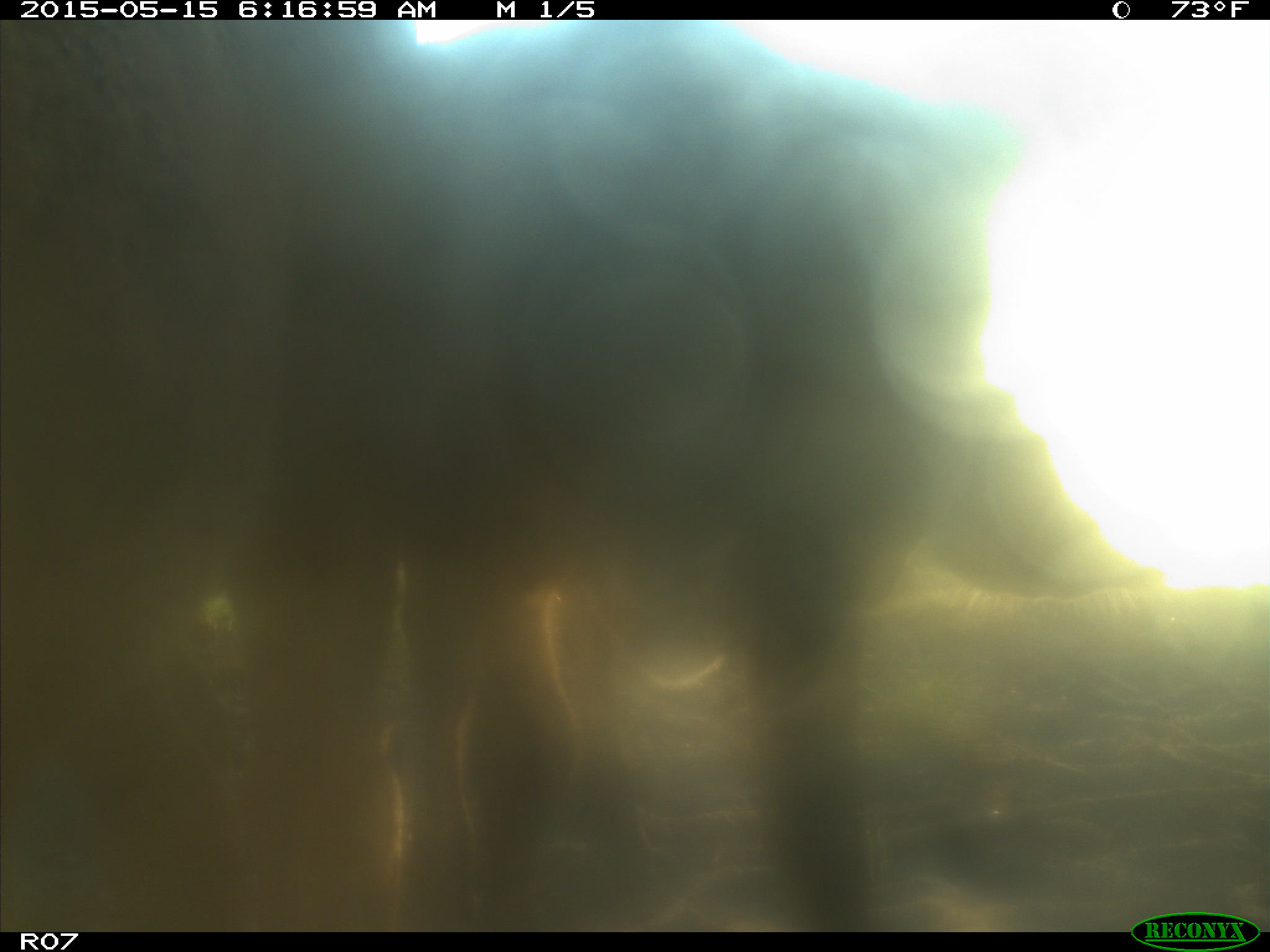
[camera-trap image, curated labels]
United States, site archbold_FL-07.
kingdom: Animalia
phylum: Chordata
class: Mammalia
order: Artiodactyla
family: Bovidae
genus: Bos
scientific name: Bos taurus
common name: domestic cow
Bos taurus (domestic cow).